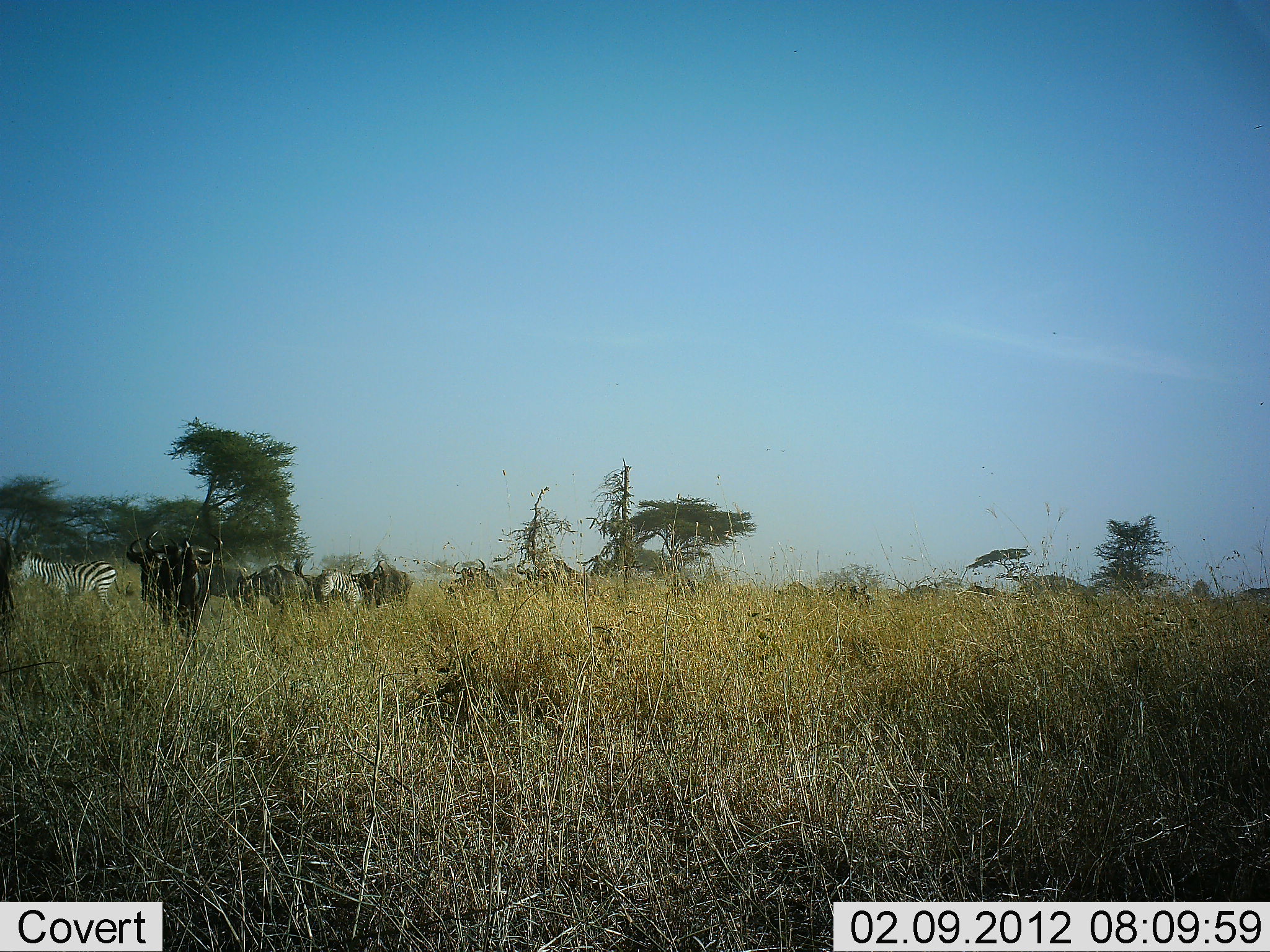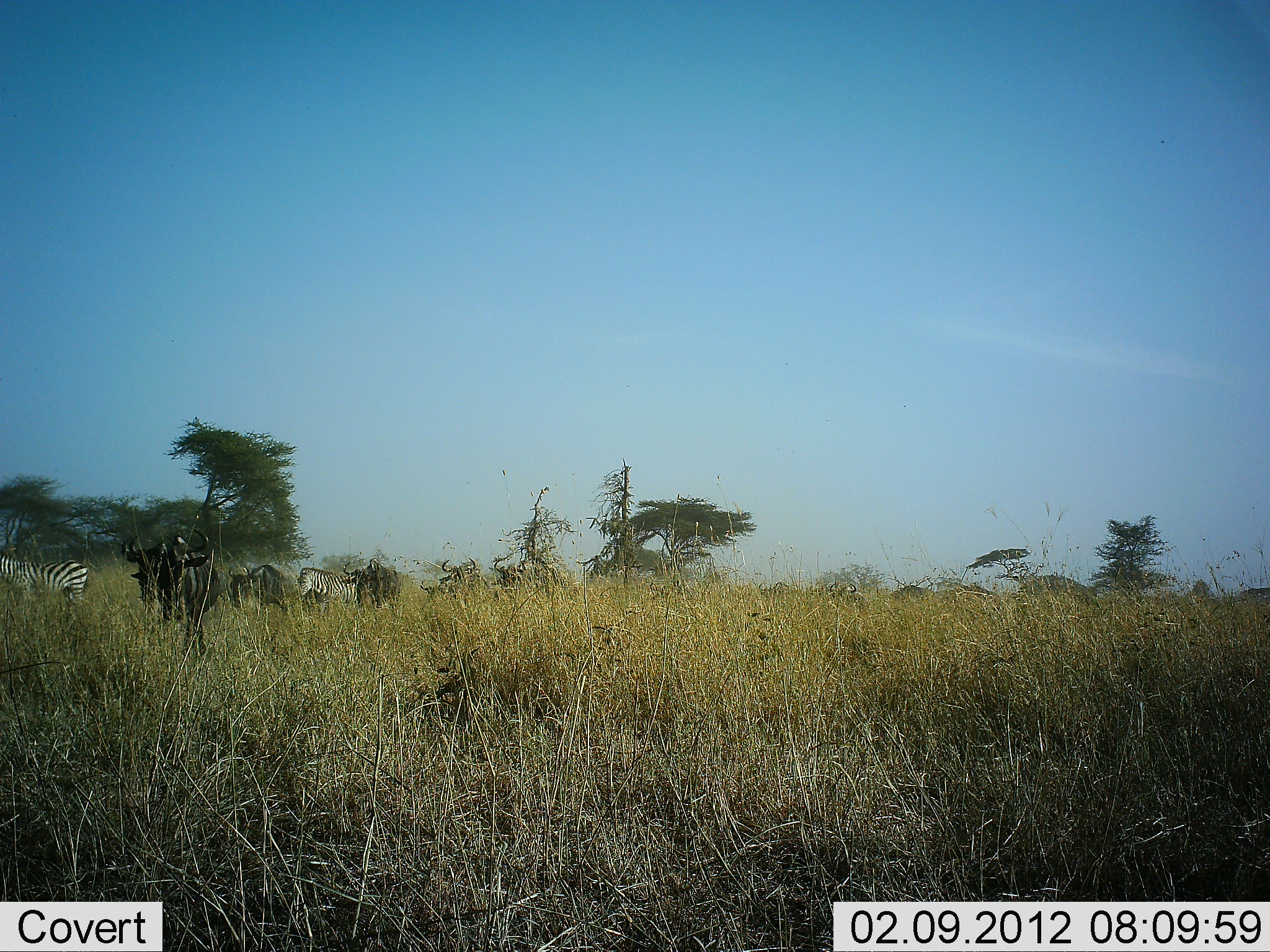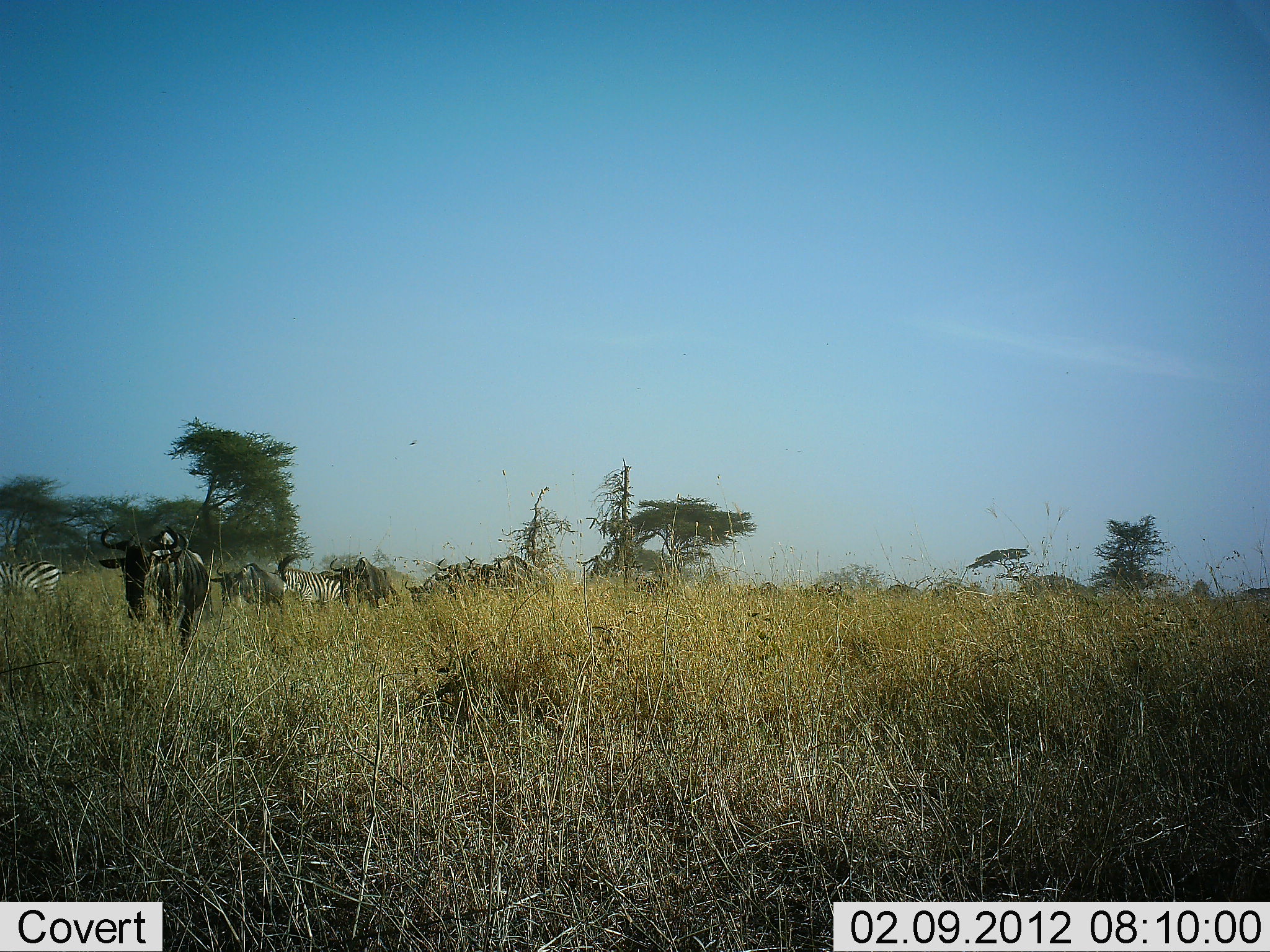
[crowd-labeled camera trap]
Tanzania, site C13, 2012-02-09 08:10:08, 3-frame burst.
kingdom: Animalia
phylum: Chordata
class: Mammalia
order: Artiodactyla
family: Bovidae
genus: Connochaetes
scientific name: Connochaetes taurinus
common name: blue wildebeest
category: wildebeest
Wildebeest (blue wildebeest) (Connochaetes taurinus), count 11-50. Behavior (volunteer vote fractions): standing 8%, resting 0%, moving 96%, interacting 0%. Young present (vote fraction): 0%. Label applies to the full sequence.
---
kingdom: Animalia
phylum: Chordata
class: Mammalia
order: Perissodactyla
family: Equidae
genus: Equus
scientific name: Equus quagga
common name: plains zebra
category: zebra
Zebra (plains zebra) (Equus quagga), count 2. Behavior (volunteer vote fractions): standing 5%, resting 0%, moving 100%, interacting 0%. Young present (vote fraction): 0%. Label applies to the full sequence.